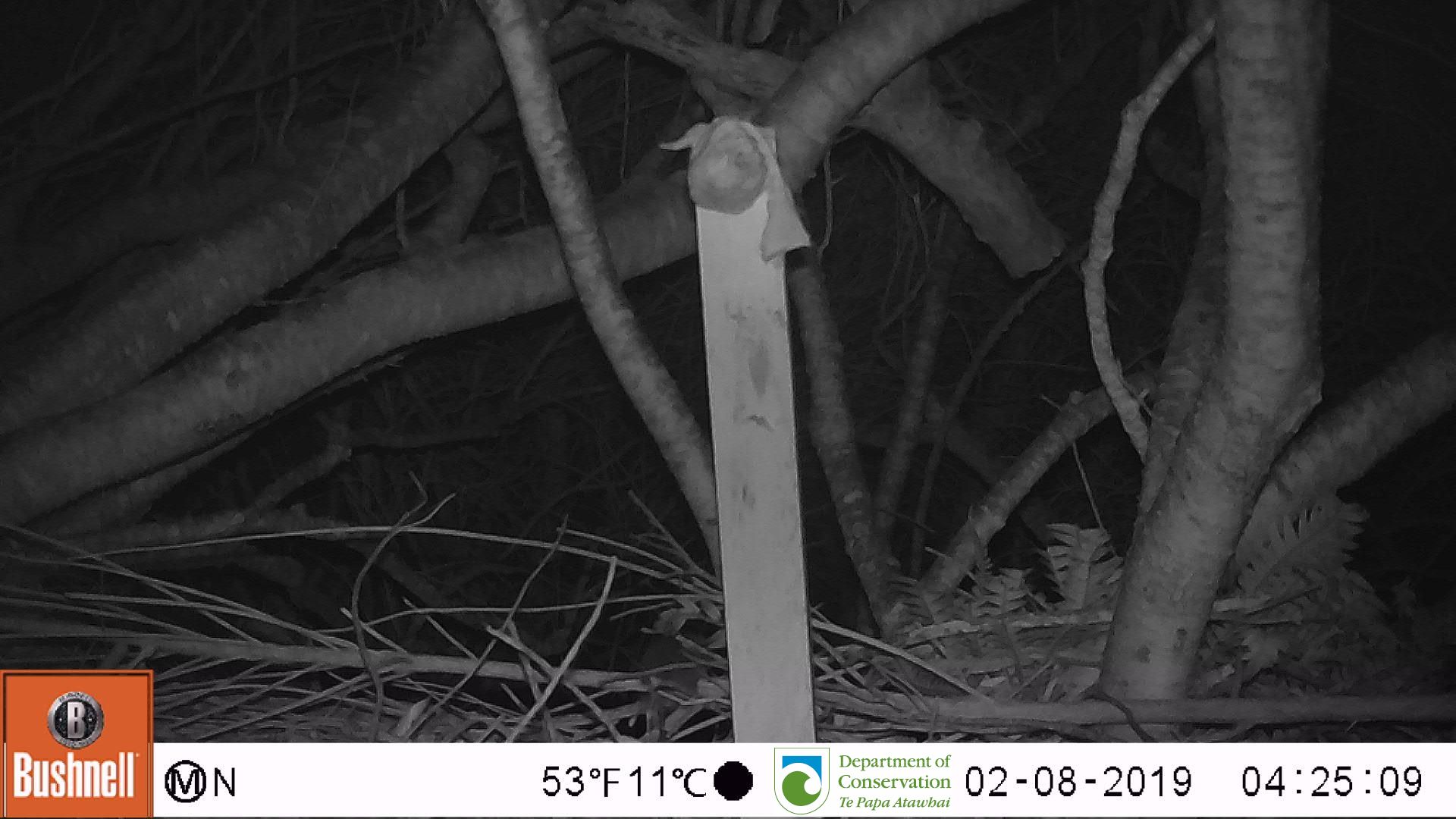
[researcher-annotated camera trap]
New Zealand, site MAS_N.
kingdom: Animalia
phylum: Chordata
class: Mammalia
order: Rodentia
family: Muridae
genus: Mus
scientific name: Mus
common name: mouse